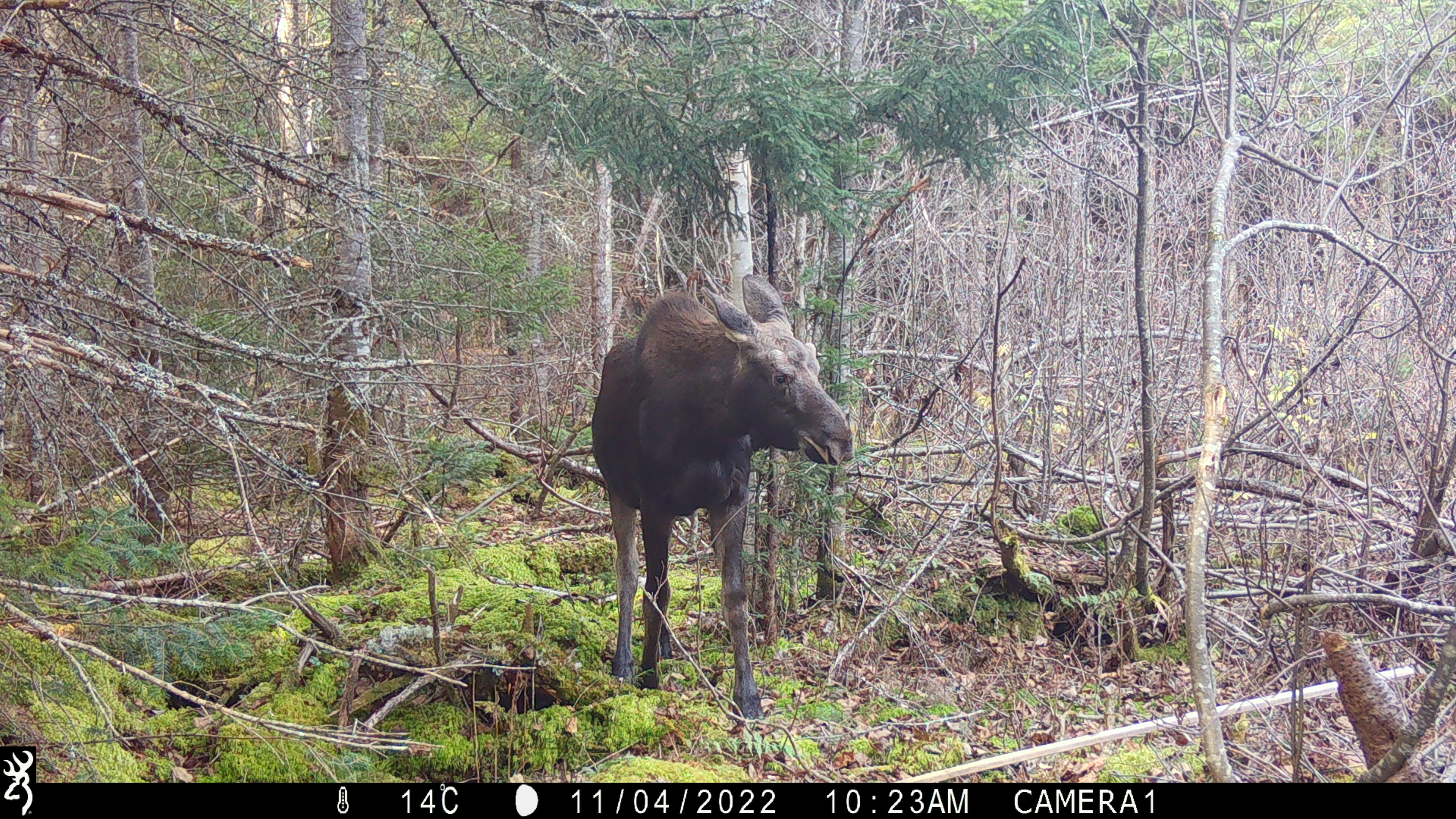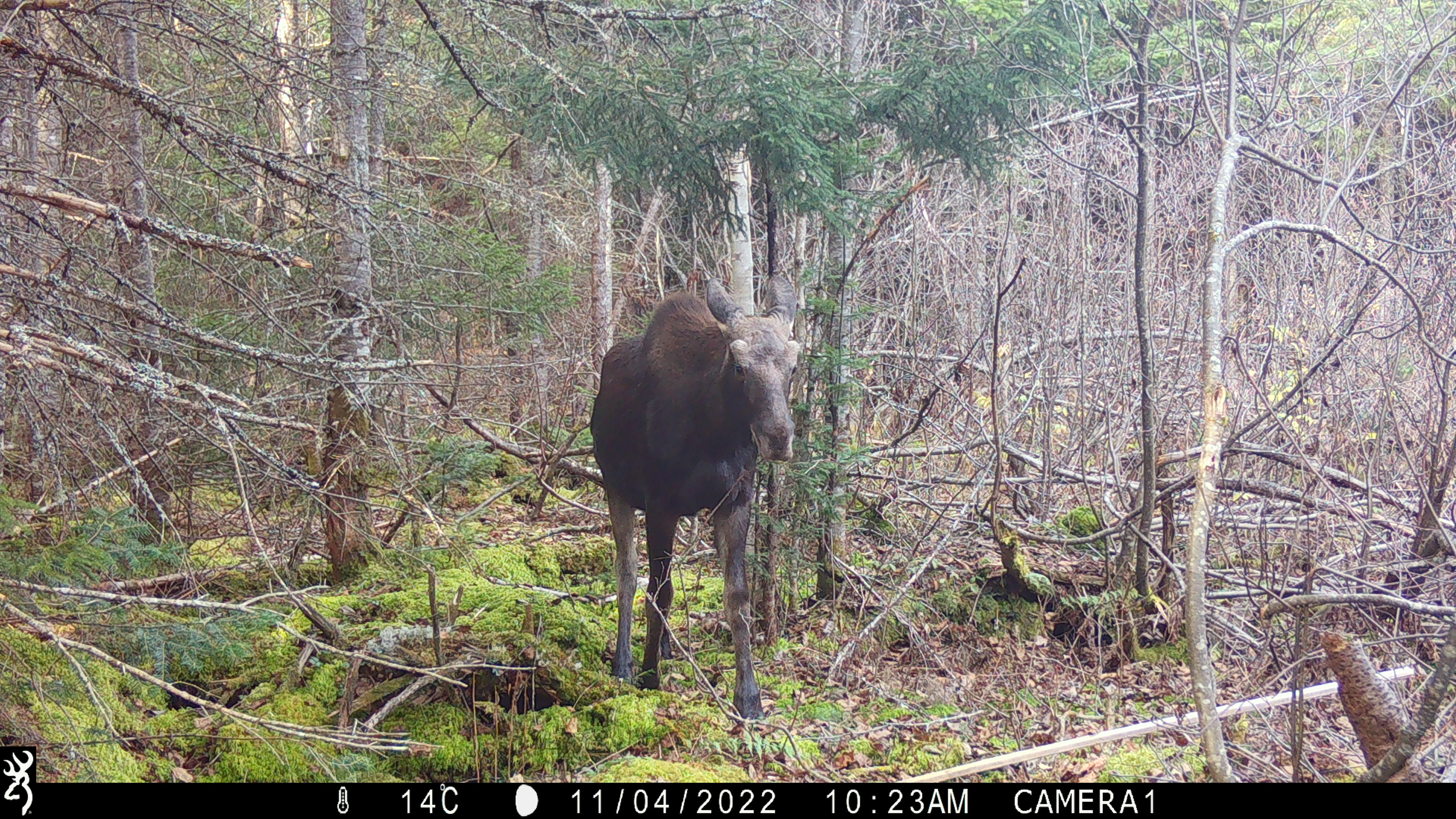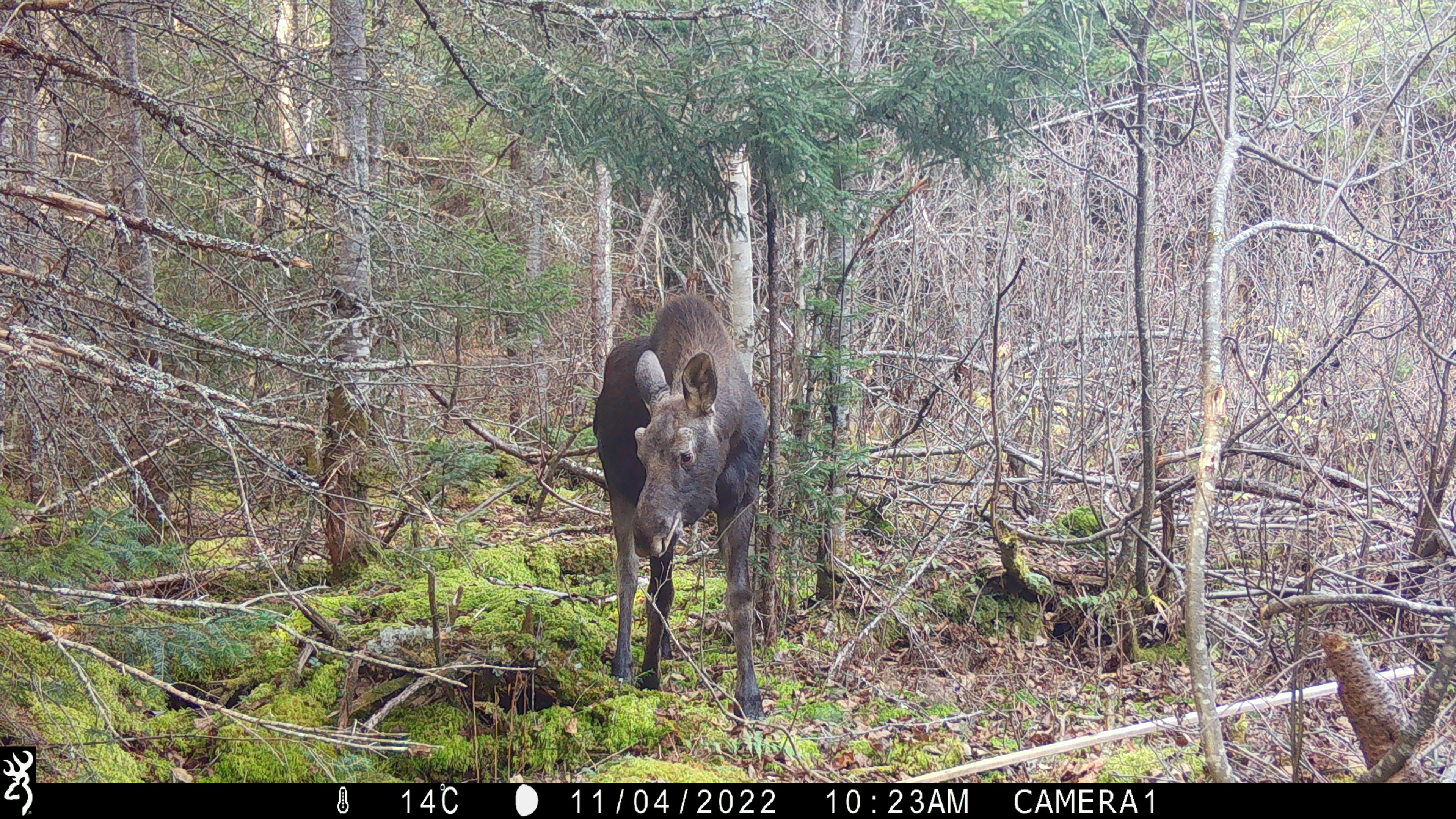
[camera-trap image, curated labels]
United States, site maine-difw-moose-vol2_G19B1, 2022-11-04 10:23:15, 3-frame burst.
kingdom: Animalia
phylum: Chordata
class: Mammalia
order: Artiodactyla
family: Cervidae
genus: Alces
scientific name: Alces alces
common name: moose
Moose (Alces alces).